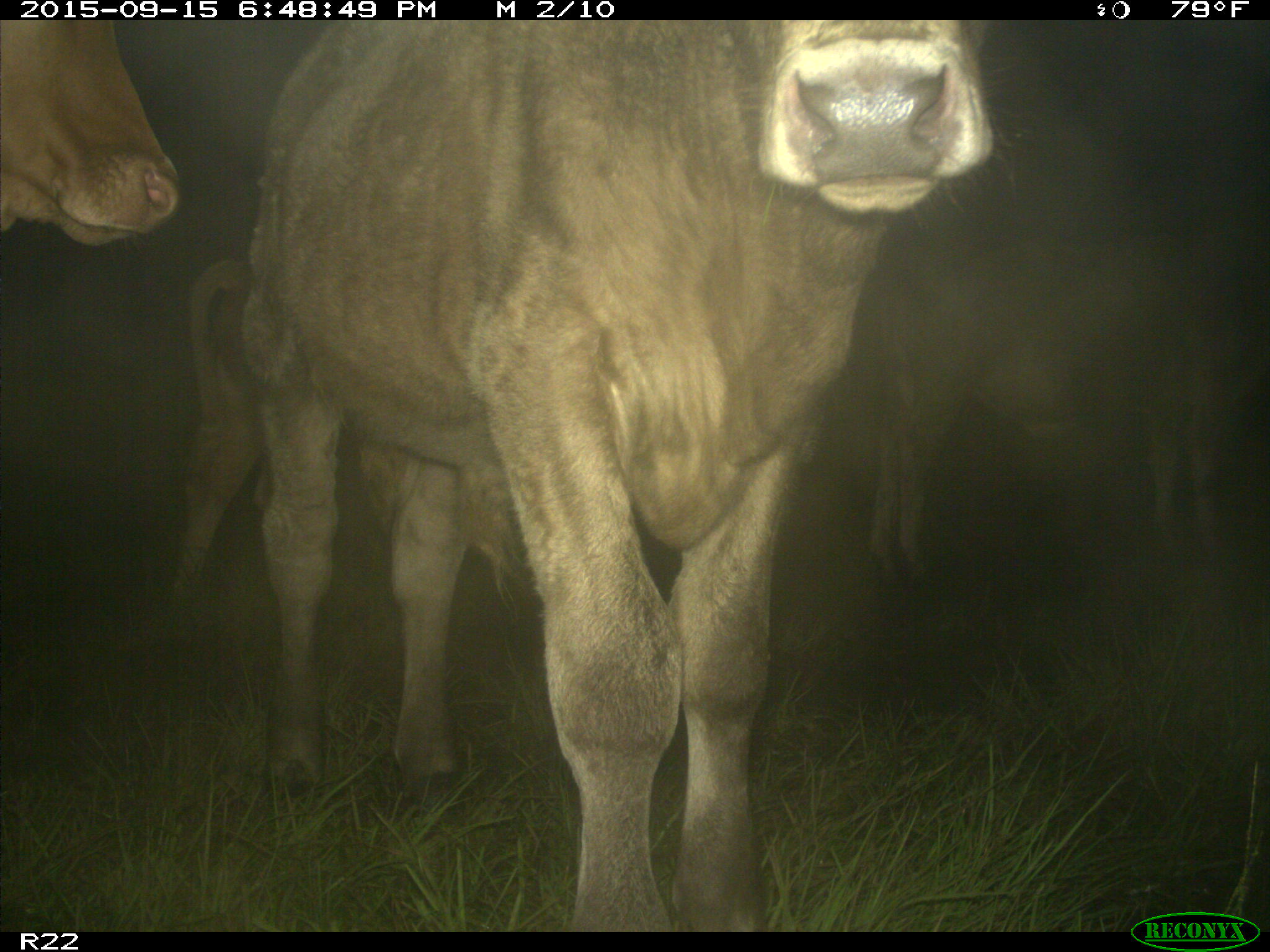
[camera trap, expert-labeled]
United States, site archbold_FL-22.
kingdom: Animalia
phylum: Chordata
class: Mammalia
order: Artiodactyla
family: Bovidae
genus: Bos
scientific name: Bos taurus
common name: domestic cow